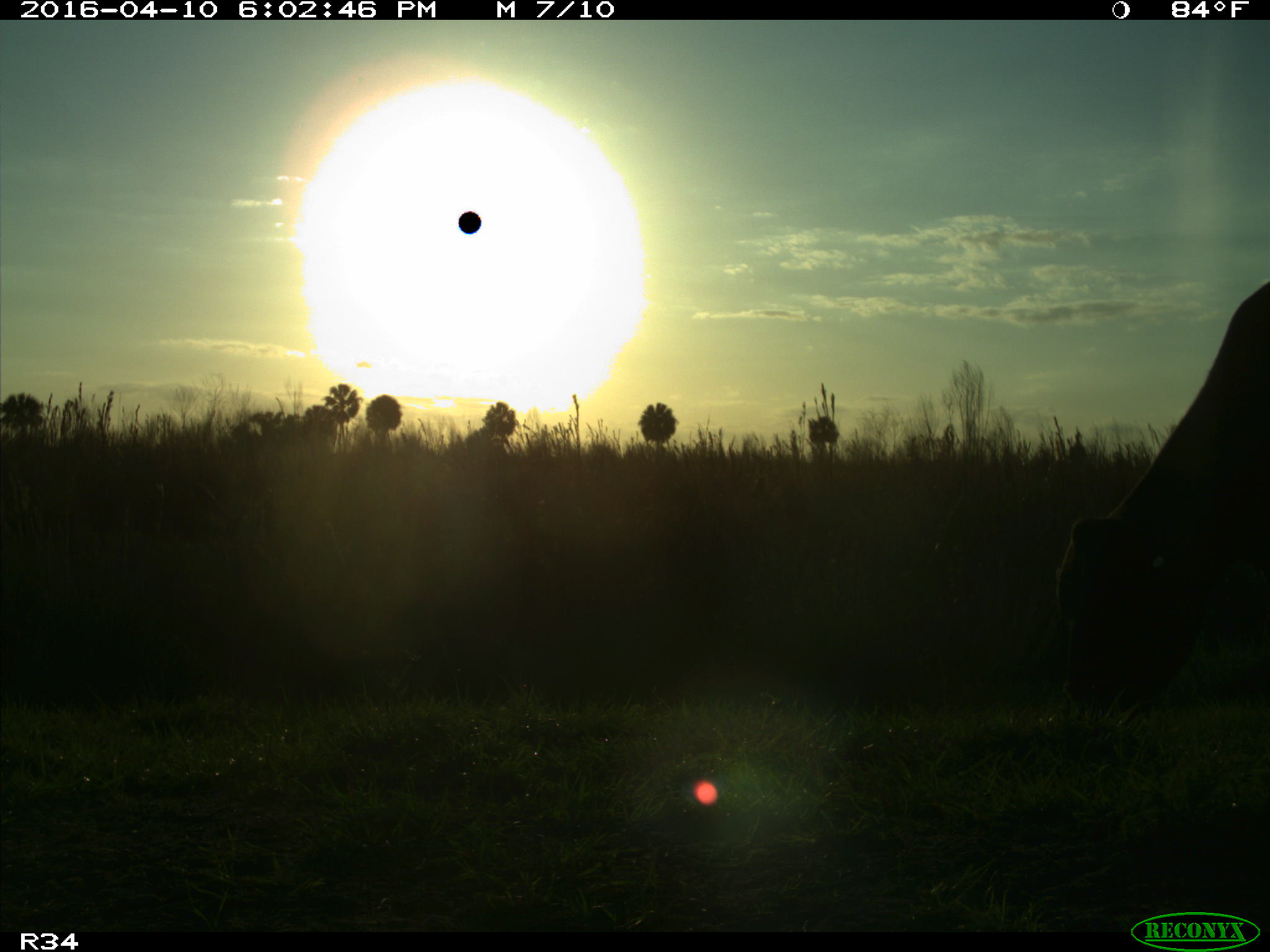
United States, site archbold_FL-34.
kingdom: Animalia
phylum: Chordata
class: Mammalia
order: Artiodactyla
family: Bovidae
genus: Bos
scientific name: Bos taurus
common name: domestic cow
Bos taurus (domestic cow).